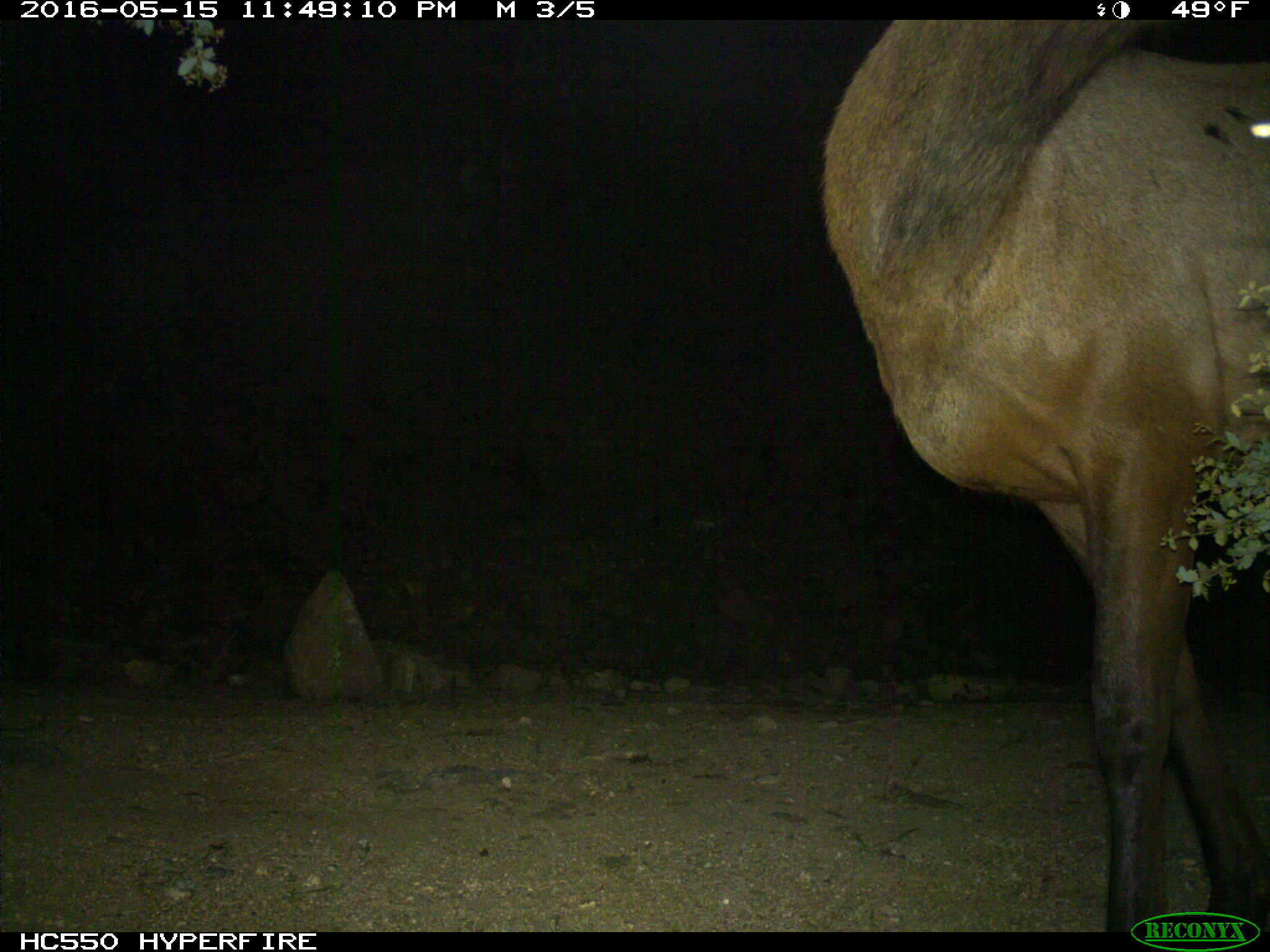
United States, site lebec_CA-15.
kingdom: Animalia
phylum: Chordata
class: Mammalia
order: Artiodactyla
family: Cervidae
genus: Cervus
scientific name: Cervus canadensis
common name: elk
Cervus canadensis (elk).